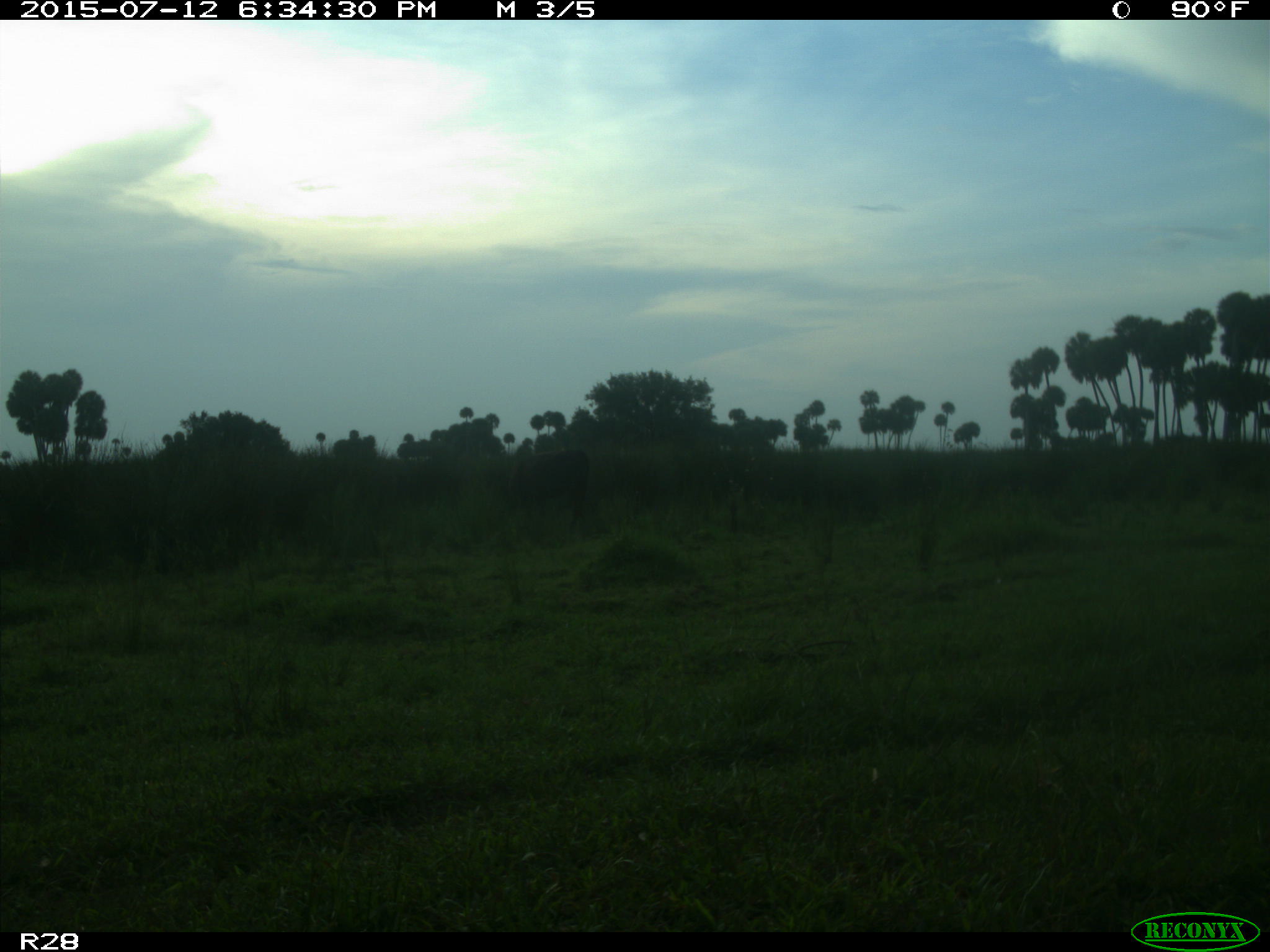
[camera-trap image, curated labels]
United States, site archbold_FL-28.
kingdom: Animalia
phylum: Chordata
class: Mammalia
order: Artiodactyla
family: Bovidae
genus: Bos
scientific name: Bos taurus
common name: domestic cow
Bos taurus (domestic cow).